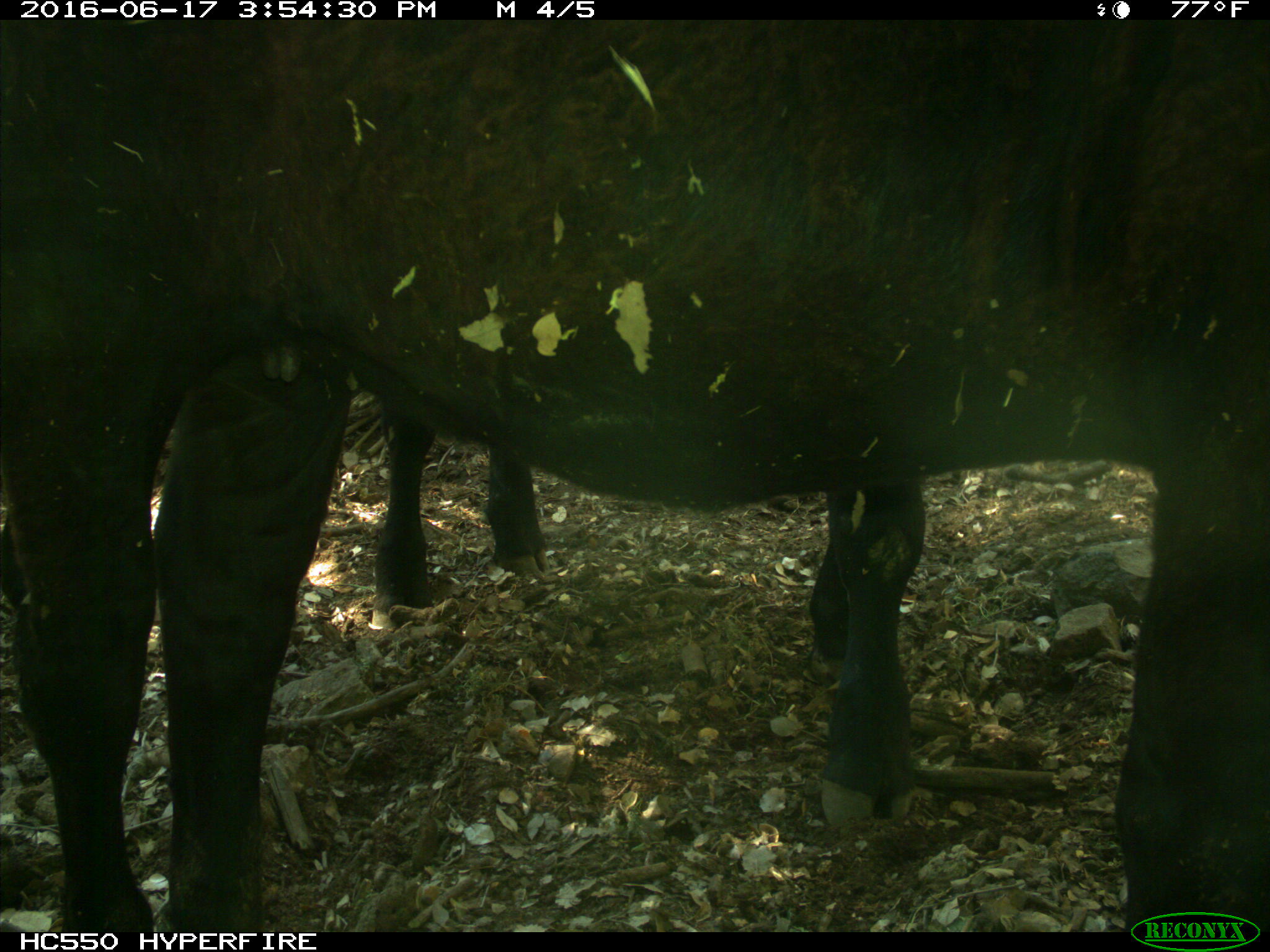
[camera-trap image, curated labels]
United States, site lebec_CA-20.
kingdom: Animalia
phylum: Chordata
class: Mammalia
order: Artiodactyla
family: Bovidae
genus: Bos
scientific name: Bos taurus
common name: domestic cow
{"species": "Bos taurus (domestic cow)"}